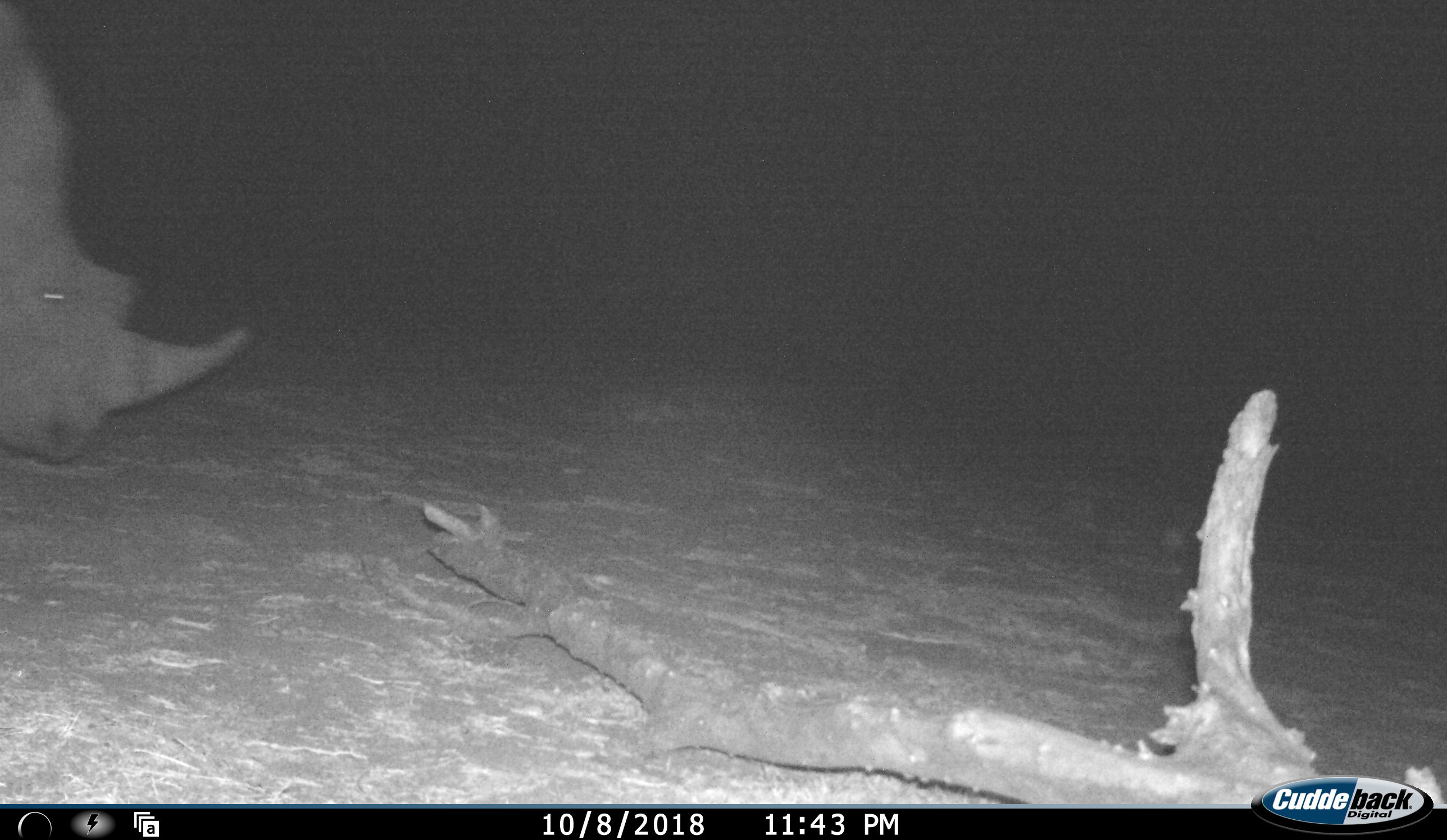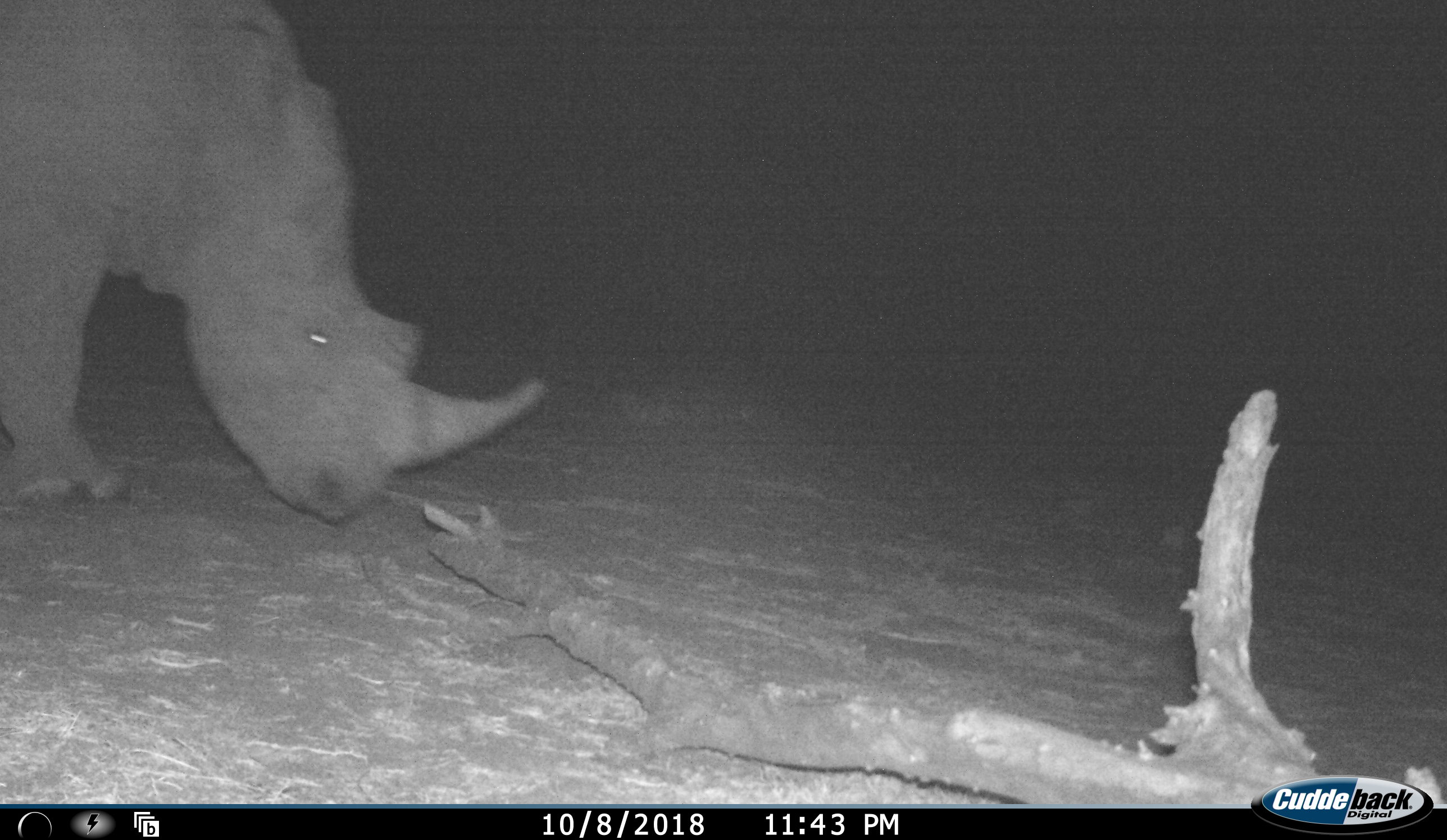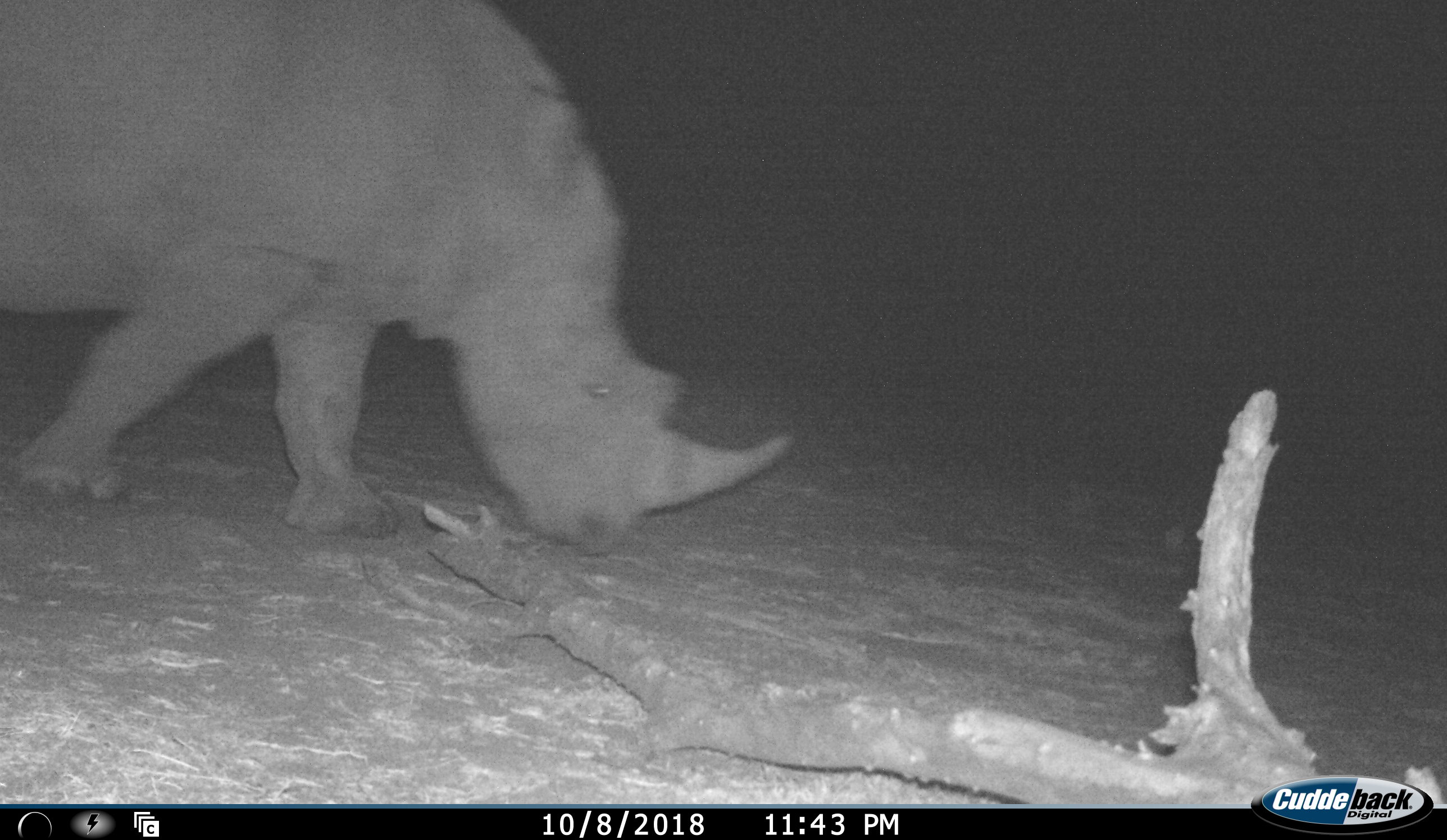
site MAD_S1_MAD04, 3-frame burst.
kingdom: Animalia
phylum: Chordata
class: Mammalia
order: Perissodactyla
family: Rhinocerotidae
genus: Ceratotherium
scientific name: Ceratotherium simum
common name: white rhinoceros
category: rhinoceroswhite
Rhinoceroswhite (white rhinoceros) (Ceratotherium simum), count 1. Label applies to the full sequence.